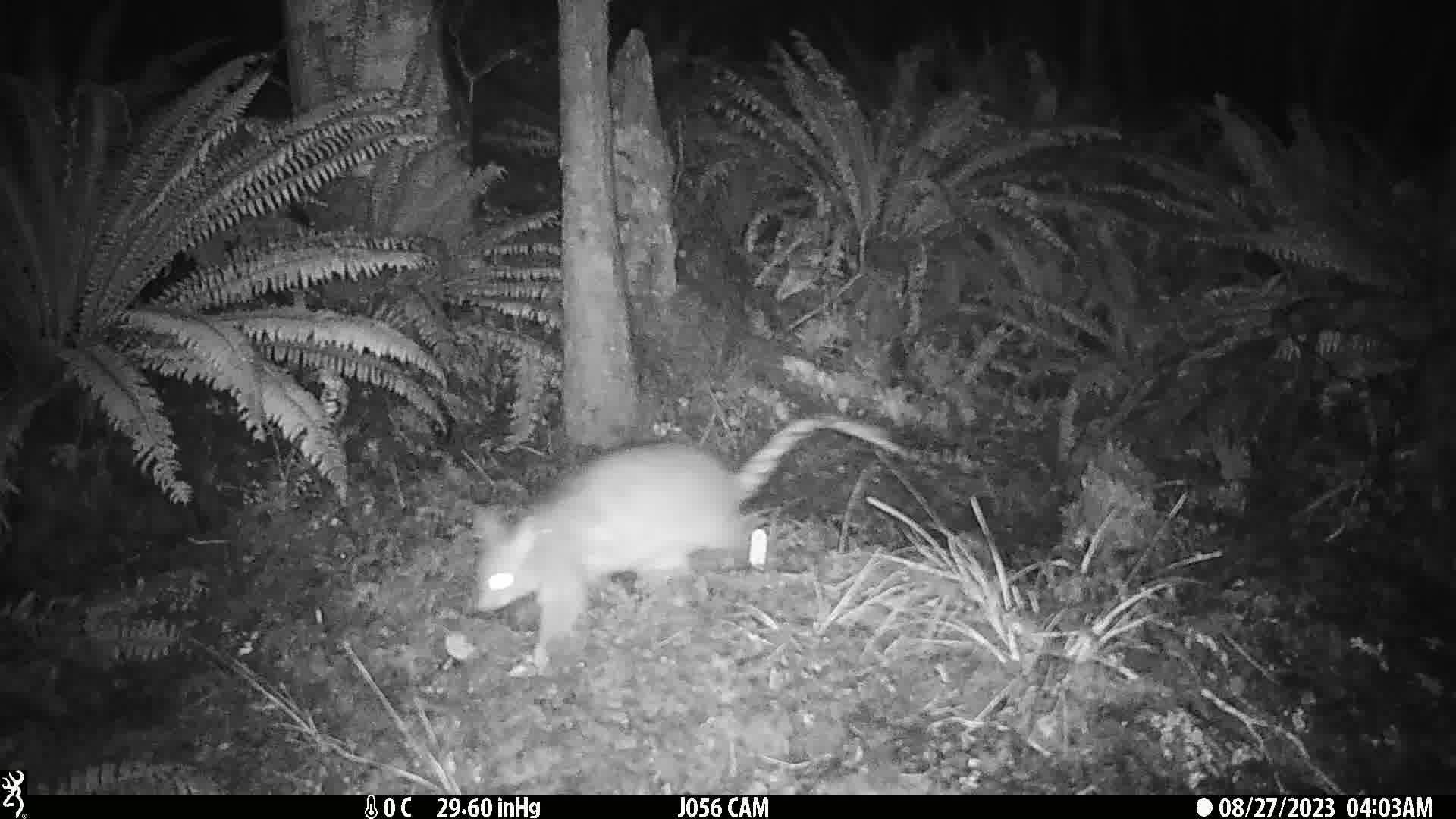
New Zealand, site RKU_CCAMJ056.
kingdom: Animalia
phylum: Chordata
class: Mammalia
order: Diprotodontia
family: Phalangeridae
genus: Trichosurus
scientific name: Trichosurus vulpecula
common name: common brushtail possum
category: possum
Possum (common brushtail possum) (Trichosurus vulpecula).